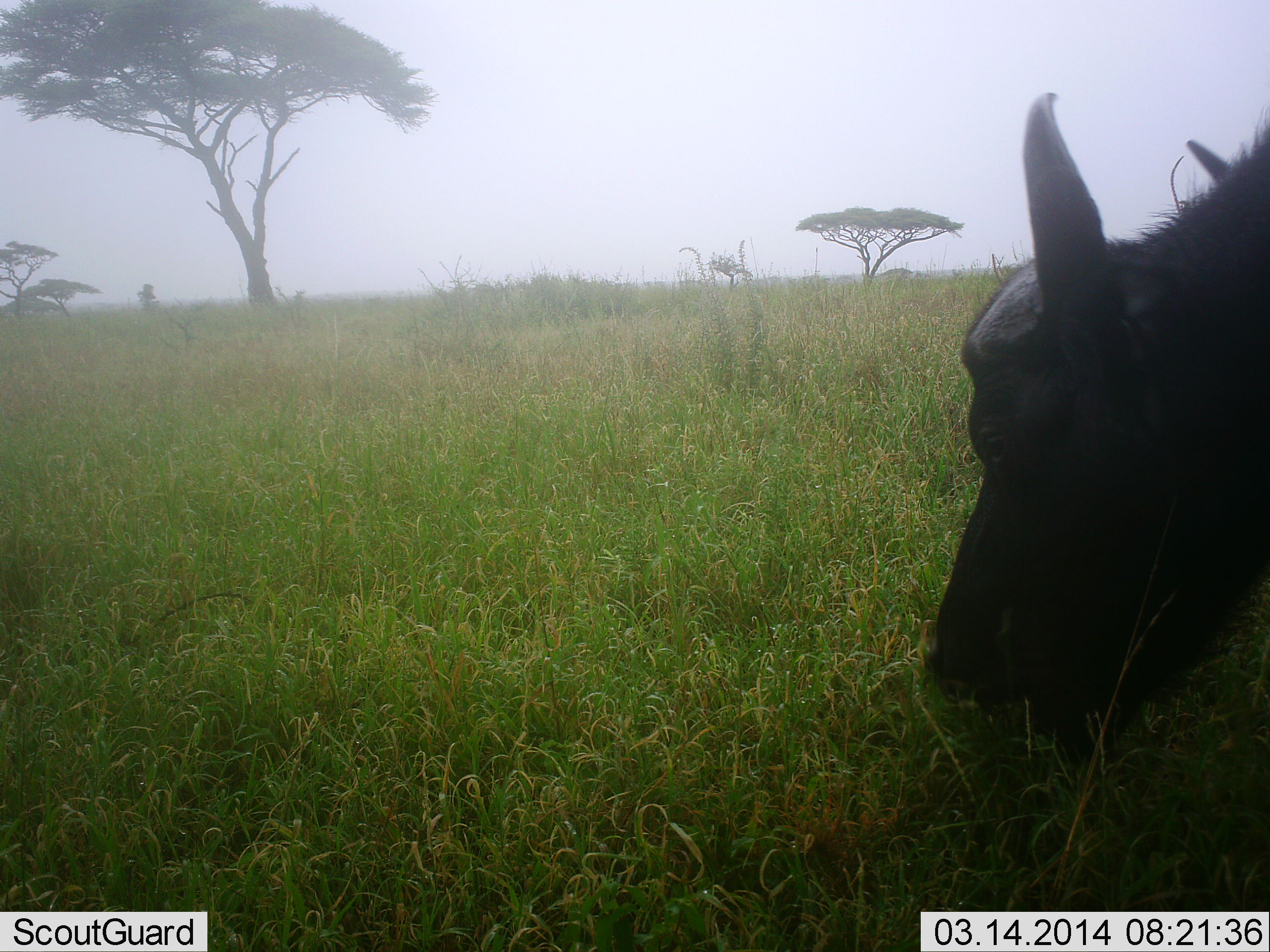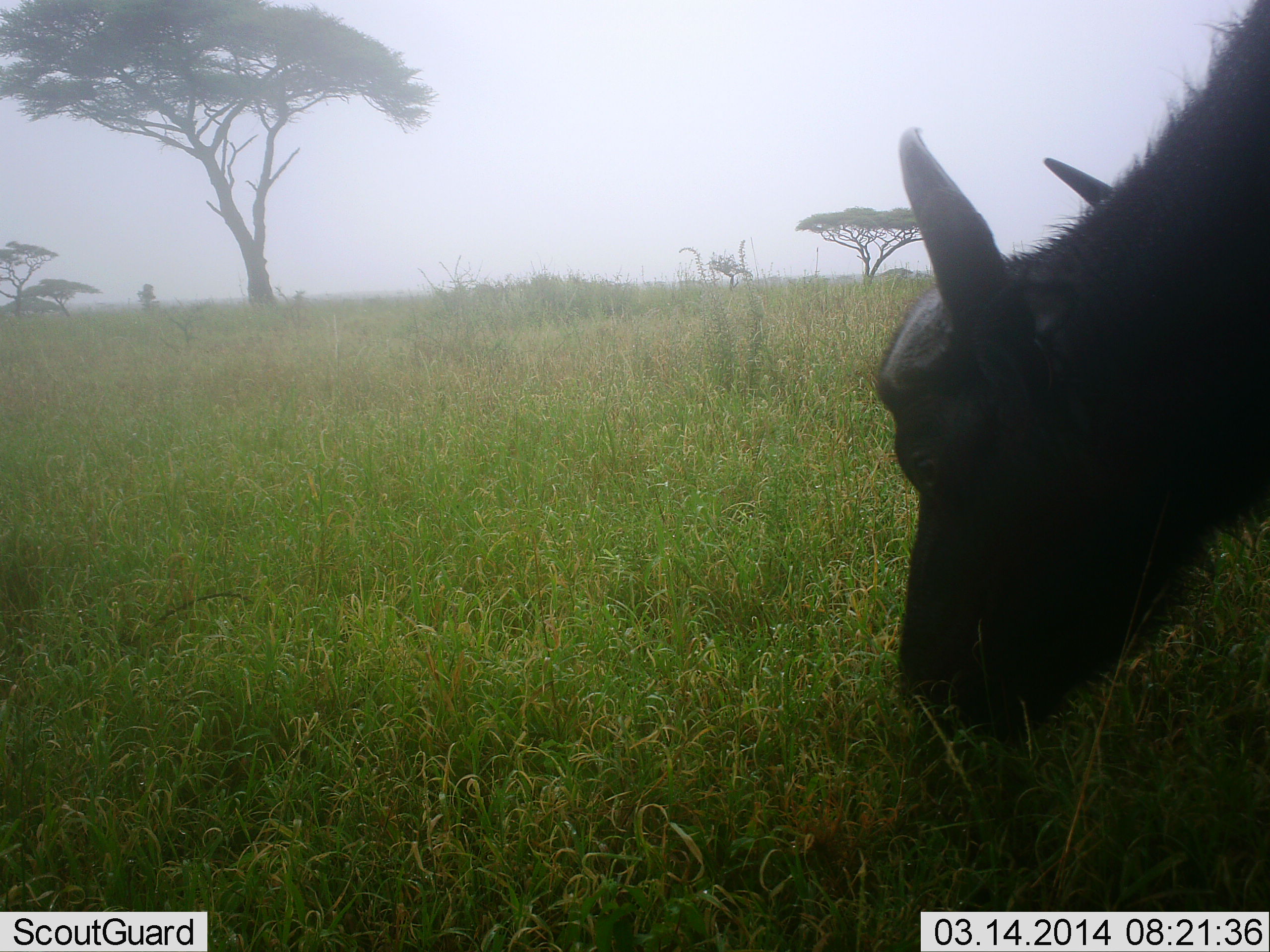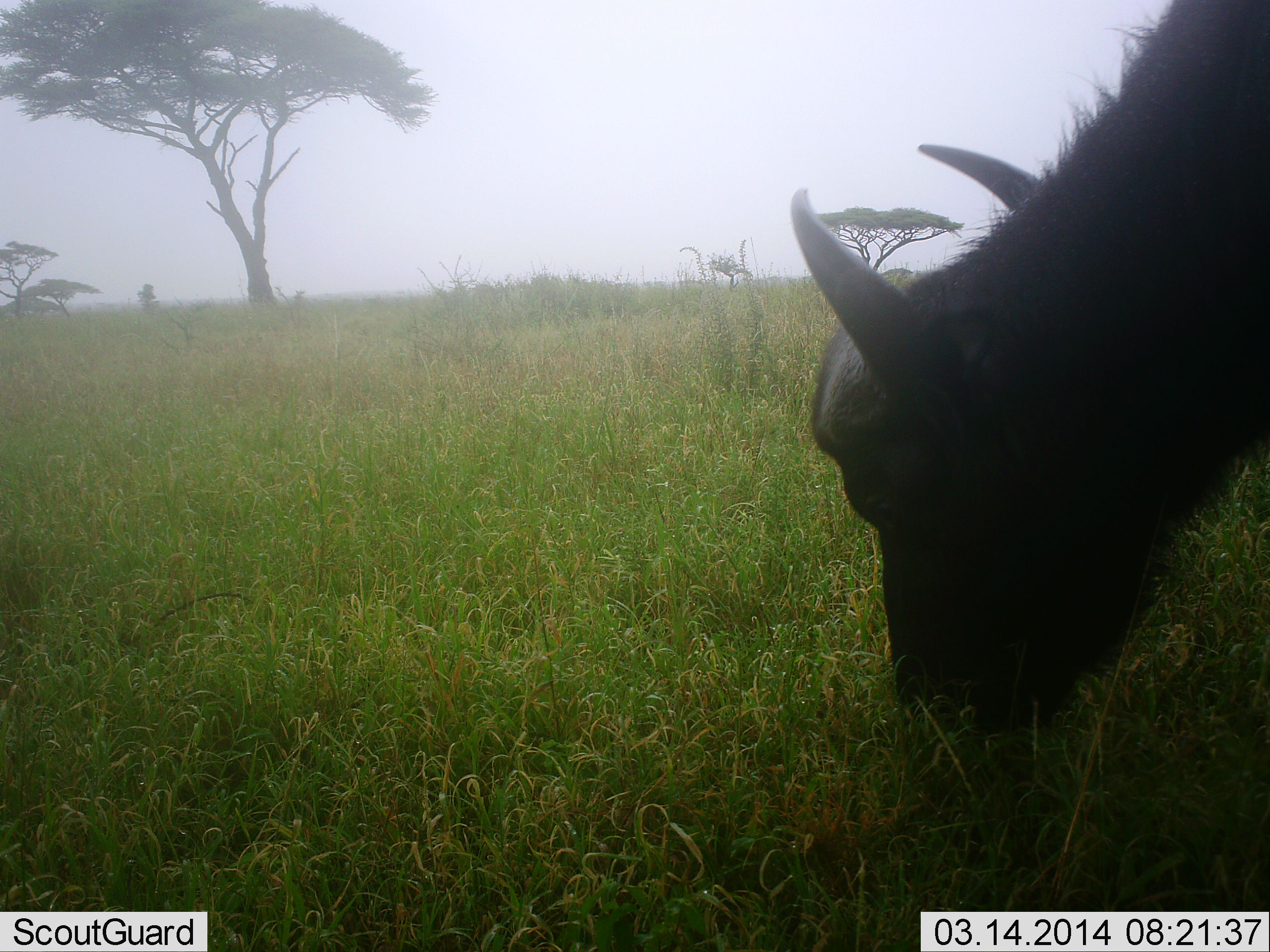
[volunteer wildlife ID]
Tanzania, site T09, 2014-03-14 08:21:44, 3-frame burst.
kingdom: Animalia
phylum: Chordata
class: Mammalia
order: Artiodactyla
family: Bovidae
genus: Syncerus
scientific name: Syncerus caffer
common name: cape buffalo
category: buffalo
Buffalo (cape buffalo) (Syncerus caffer), count 1. Behavior (volunteer vote fractions): standing 0%, resting 0%, moving 0%, interacting 0%. Young present (vote fraction): 0%. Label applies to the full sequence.